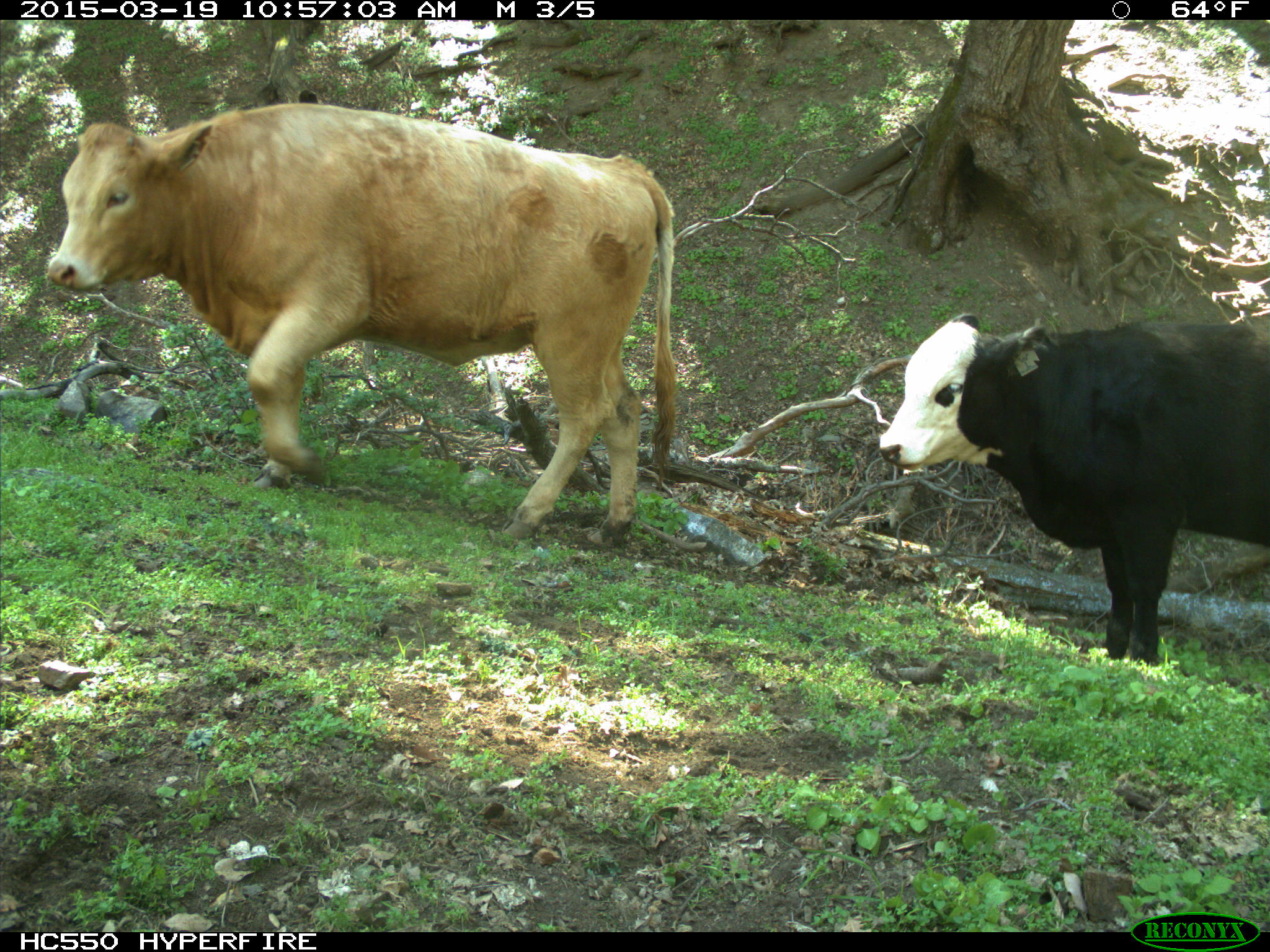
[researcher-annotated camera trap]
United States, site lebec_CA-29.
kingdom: Animalia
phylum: Chordata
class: Mammalia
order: Artiodactyla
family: Bovidae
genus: Bos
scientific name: Bos taurus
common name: domestic cow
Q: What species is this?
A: Bos taurus (domestic cow).